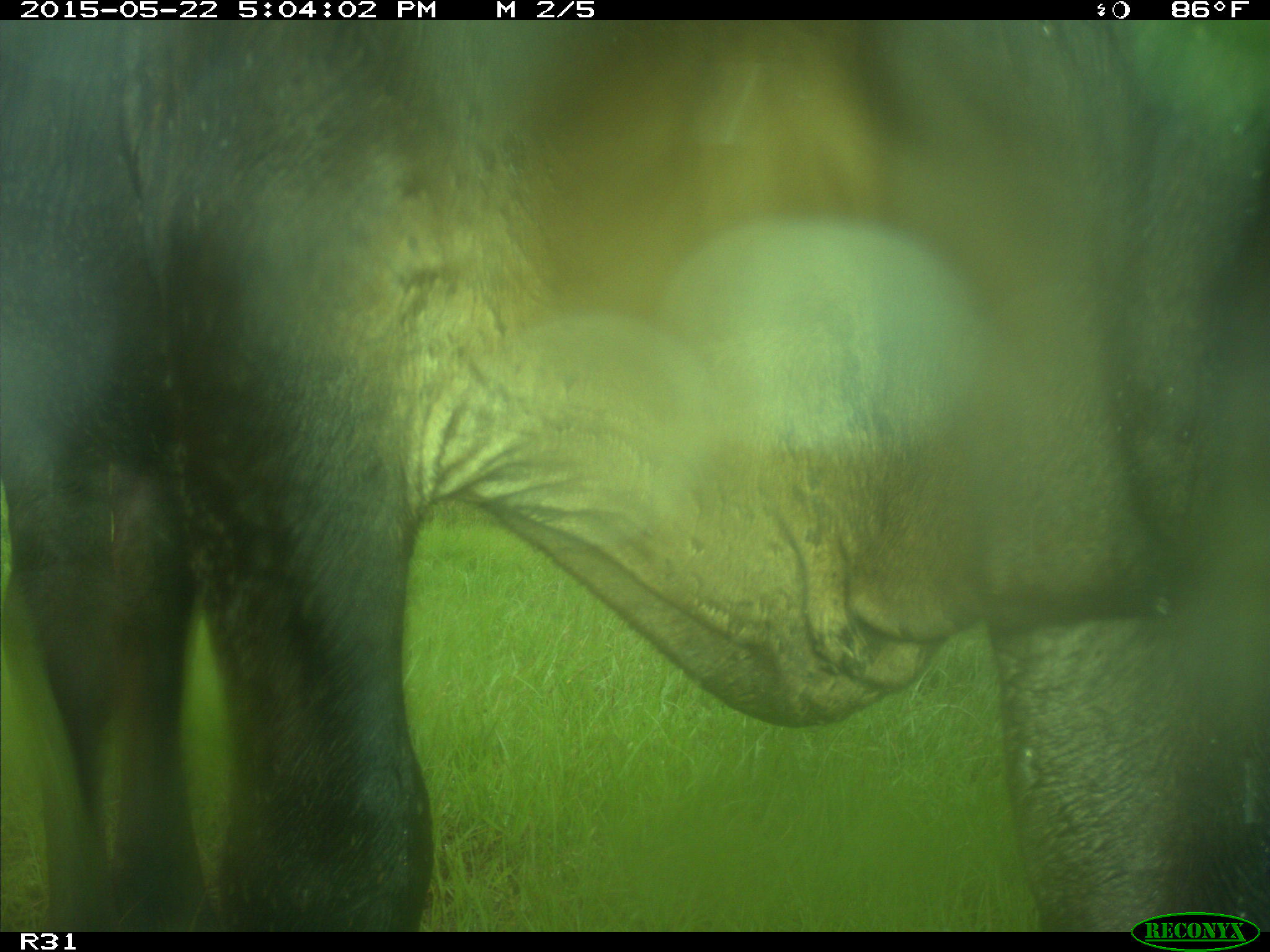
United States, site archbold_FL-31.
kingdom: Animalia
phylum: Chordata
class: Mammalia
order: Artiodactyla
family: Bovidae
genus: Bos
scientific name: Bos taurus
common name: domestic cow